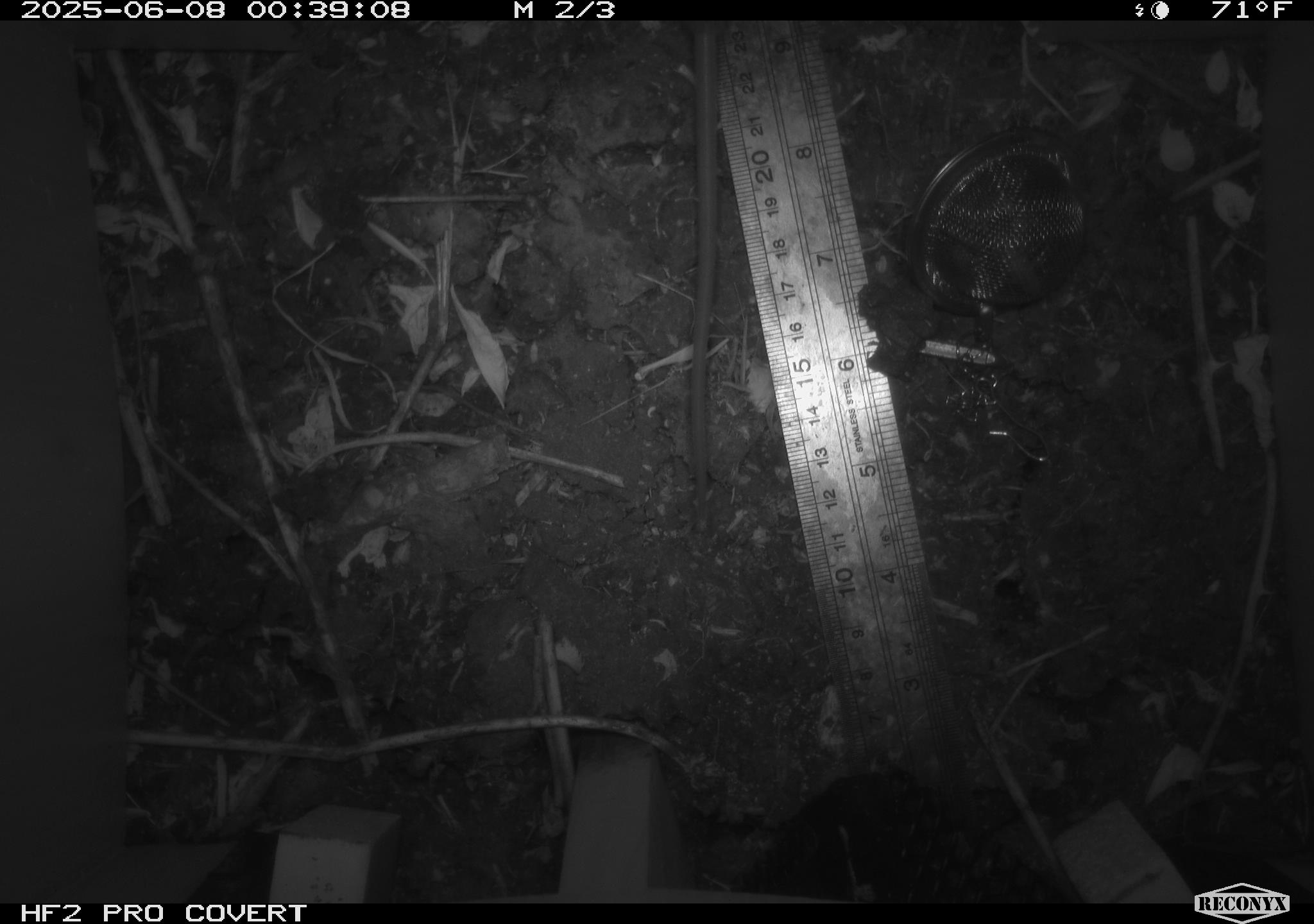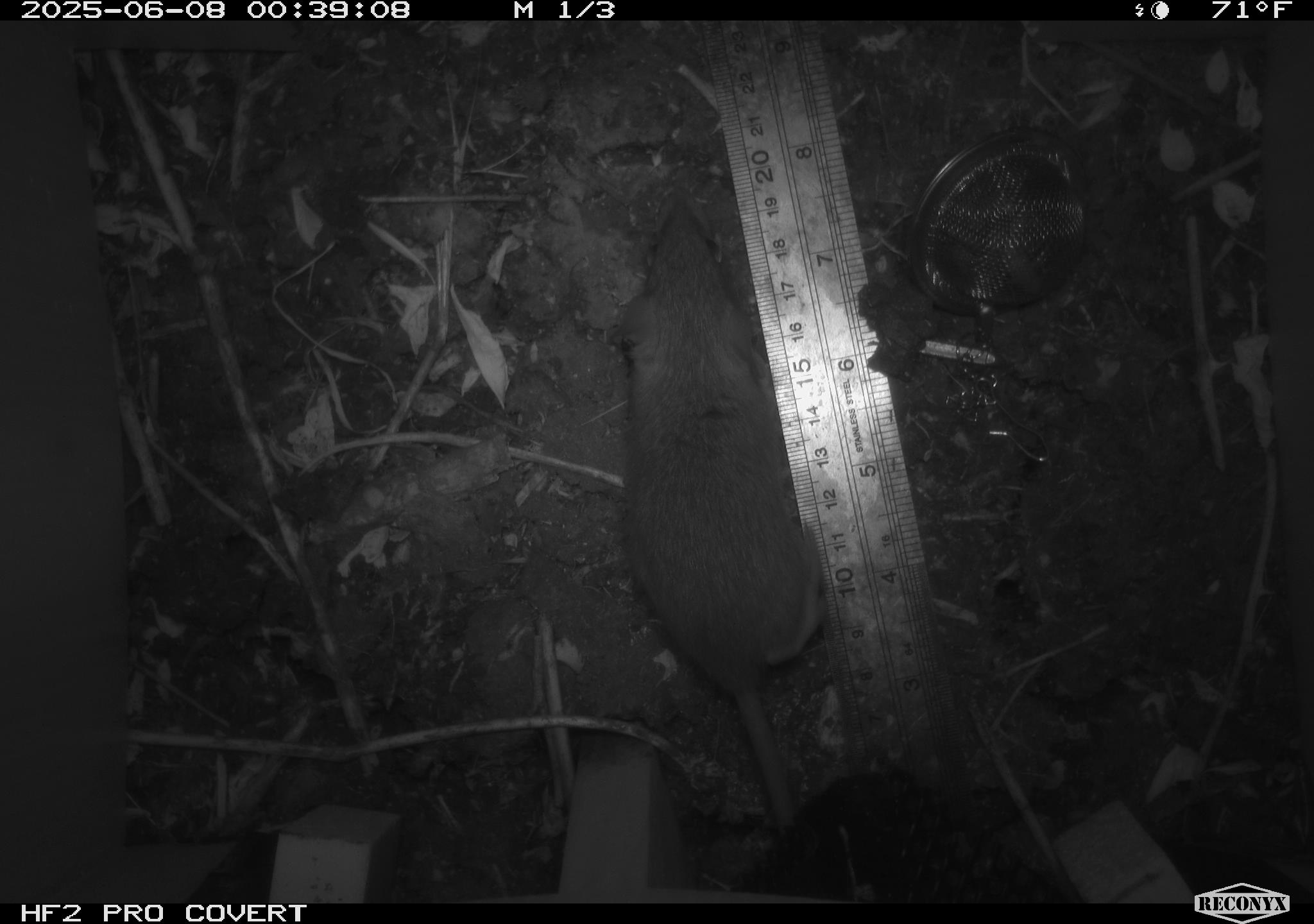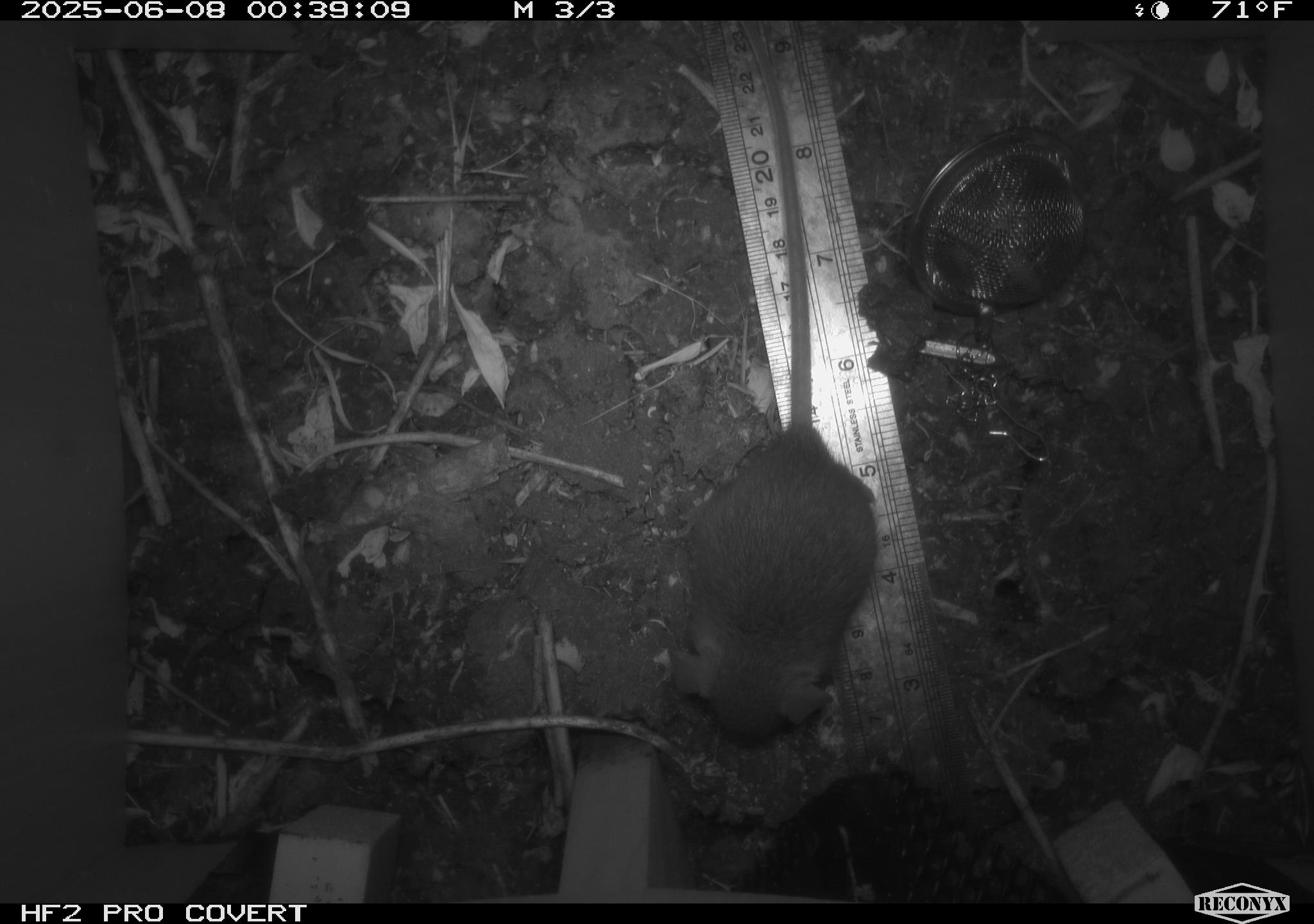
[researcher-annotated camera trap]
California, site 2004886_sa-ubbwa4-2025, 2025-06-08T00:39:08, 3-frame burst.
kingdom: Animalia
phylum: Chordata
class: Mammalia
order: Rodentia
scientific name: Rodentia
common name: rodent